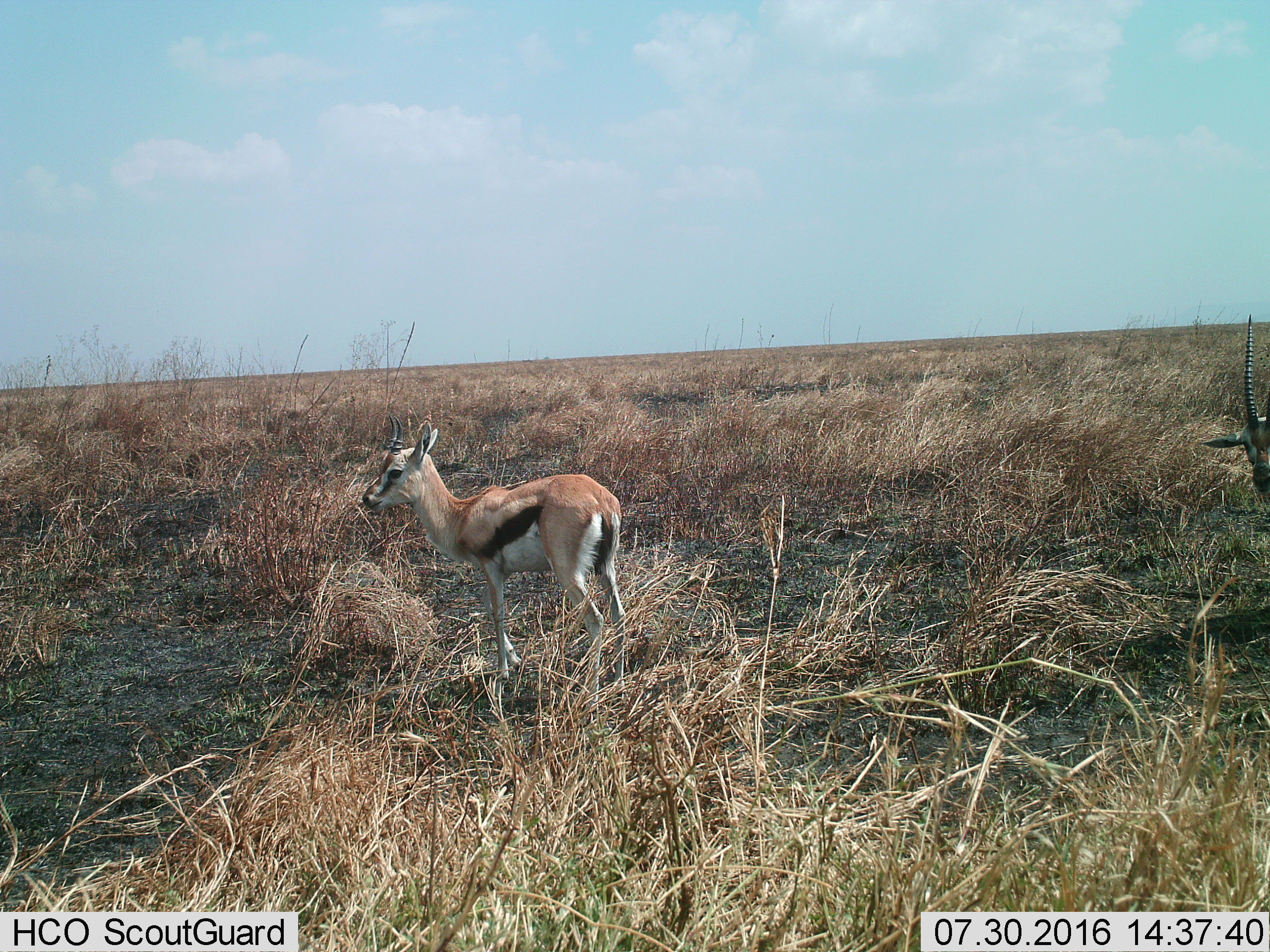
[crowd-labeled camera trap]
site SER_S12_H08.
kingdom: Animalia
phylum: Chordata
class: Mammalia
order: Artiodactyla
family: Bovidae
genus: Eudorcas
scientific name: Eudorcas thomsonii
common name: thomson's gazelle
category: gazellethomsons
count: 2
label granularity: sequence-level